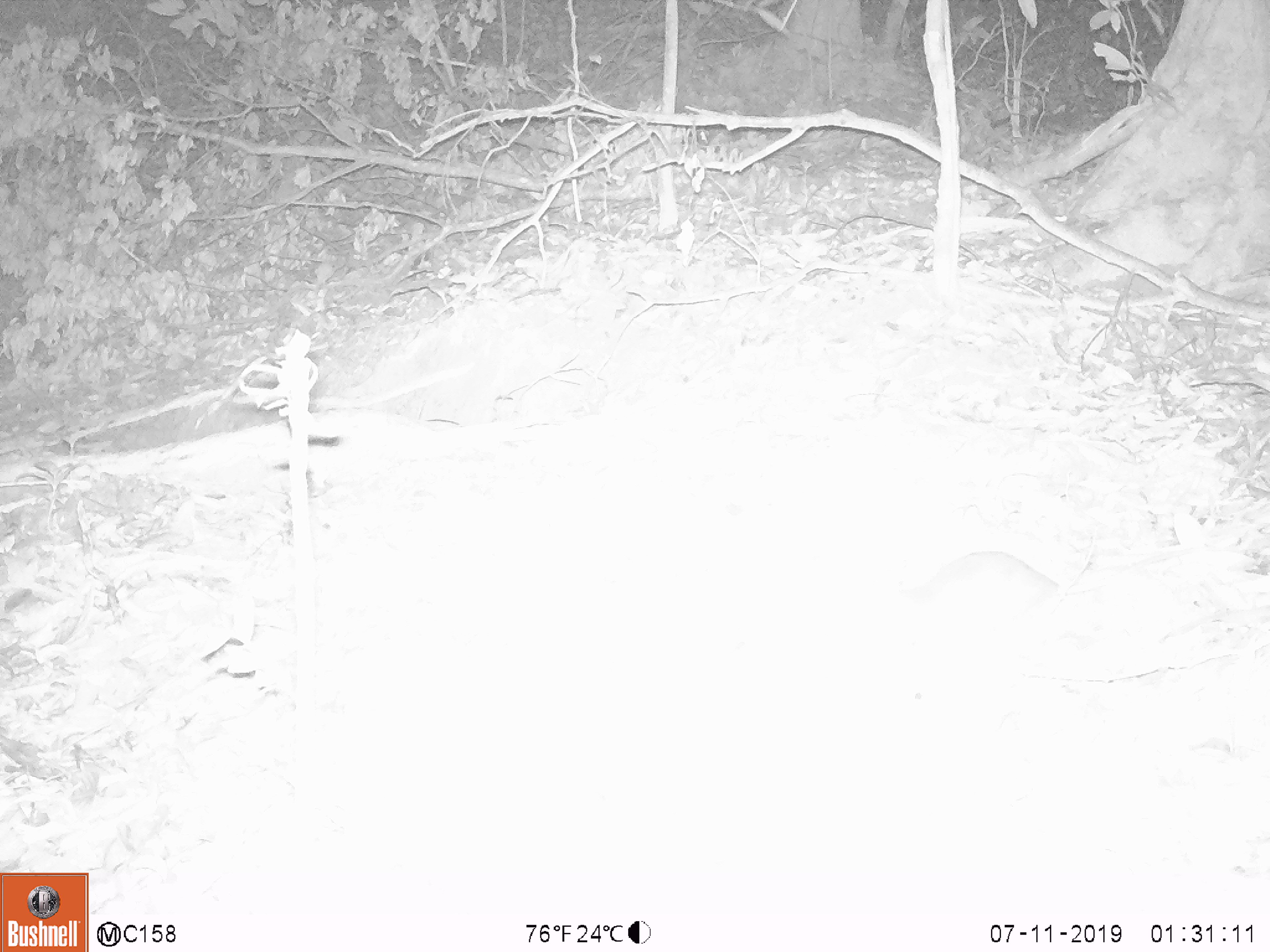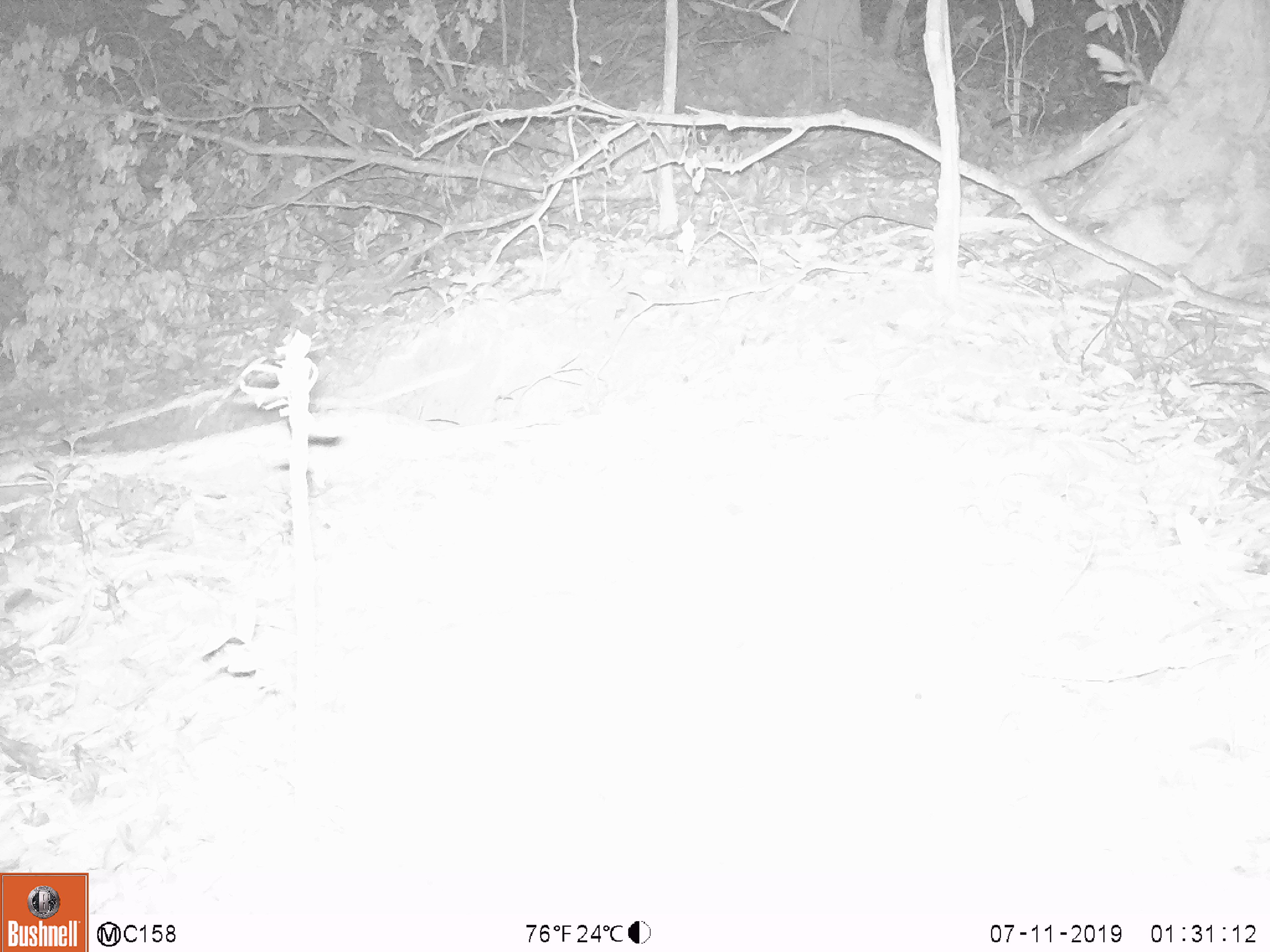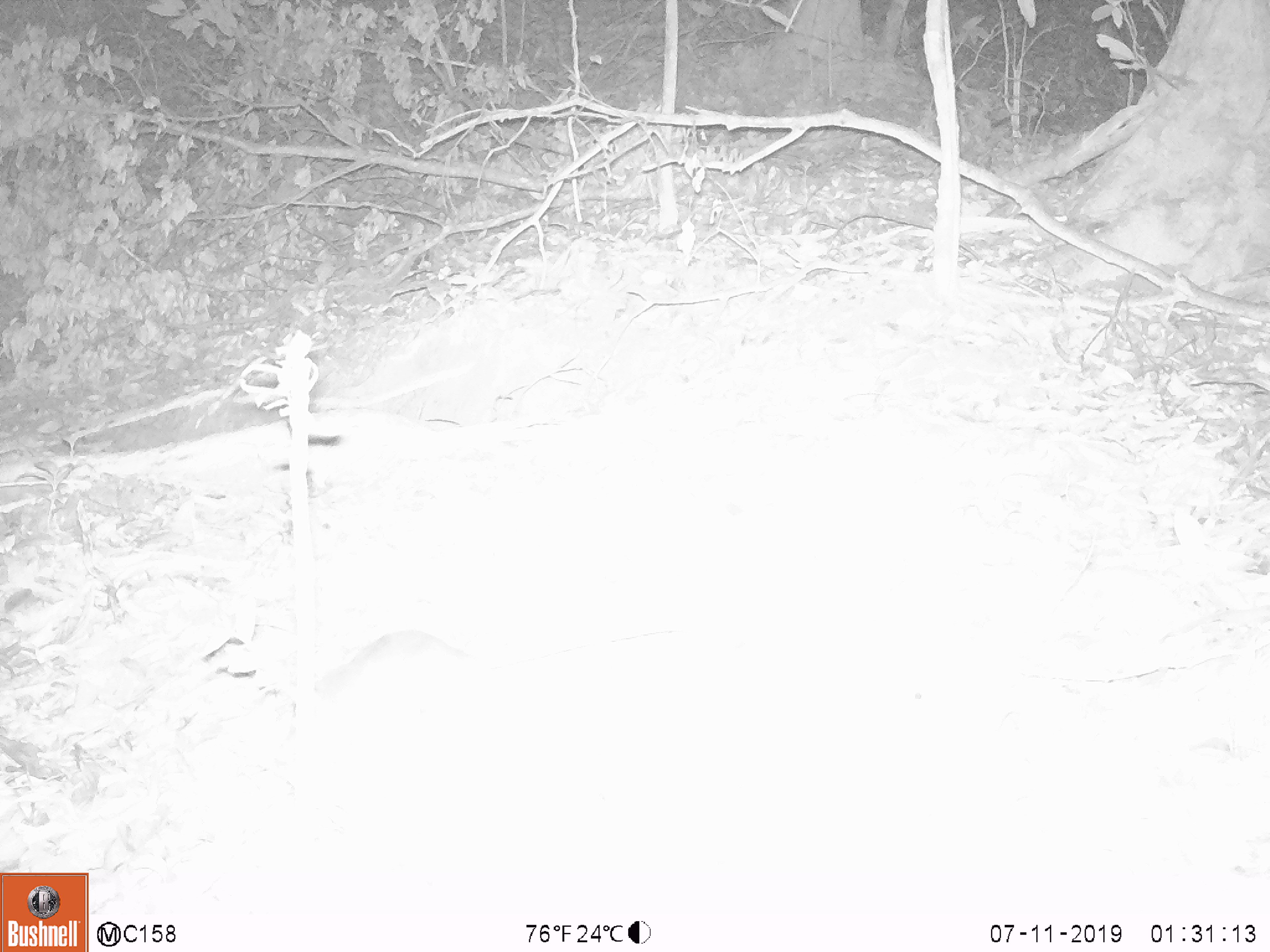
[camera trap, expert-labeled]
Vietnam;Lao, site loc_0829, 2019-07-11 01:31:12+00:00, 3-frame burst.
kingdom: Animalia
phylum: Chordata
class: Mammalia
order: Rodentia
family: Muridae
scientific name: Muridae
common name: old-world mice and rats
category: unidentified murid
Unidentified murid (old-world mice and rats) (Muridae). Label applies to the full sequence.